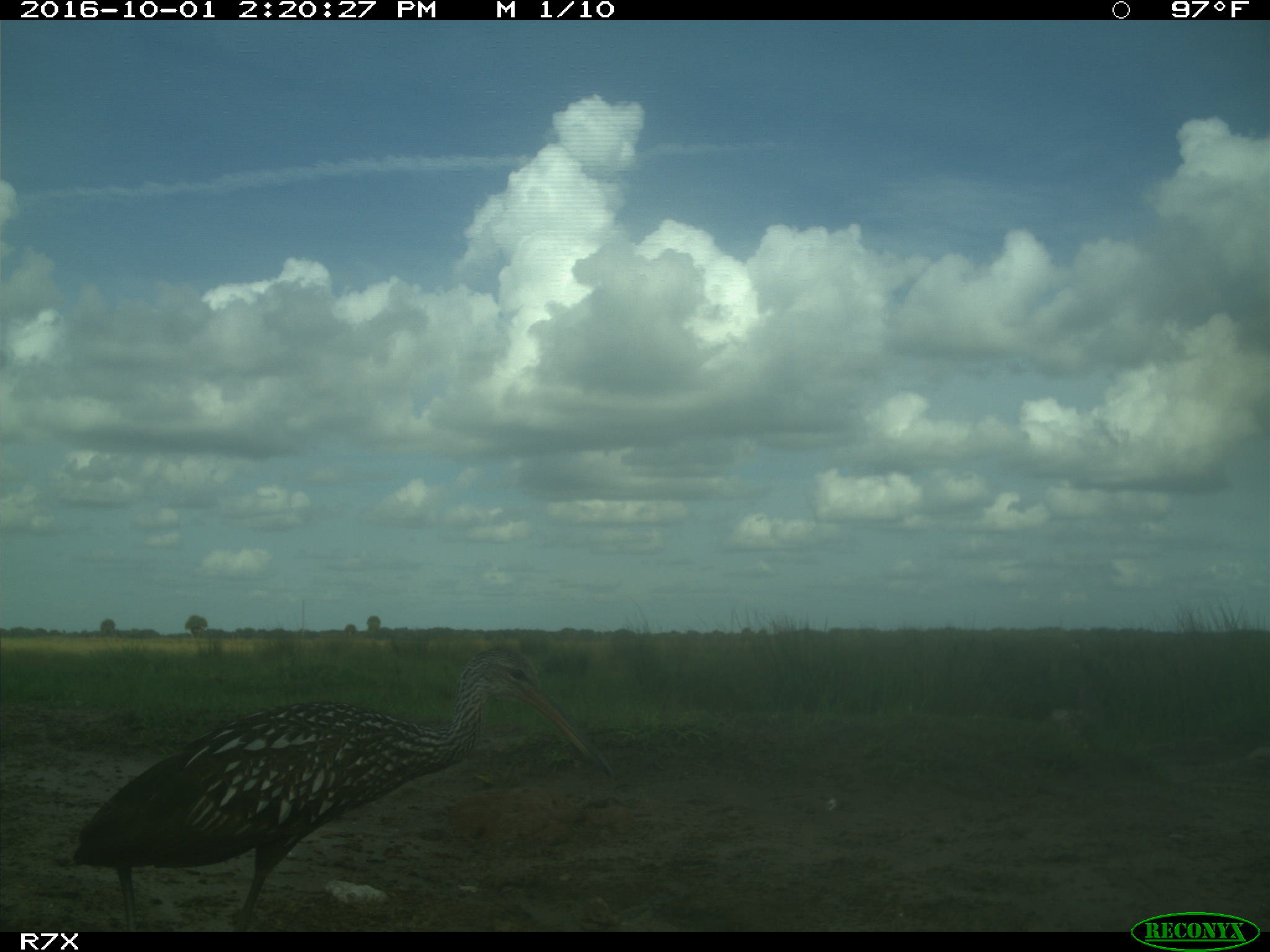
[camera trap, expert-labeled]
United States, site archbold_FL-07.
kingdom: Animalia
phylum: Chordata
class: Aves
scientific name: Aves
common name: birds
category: unidentified bird